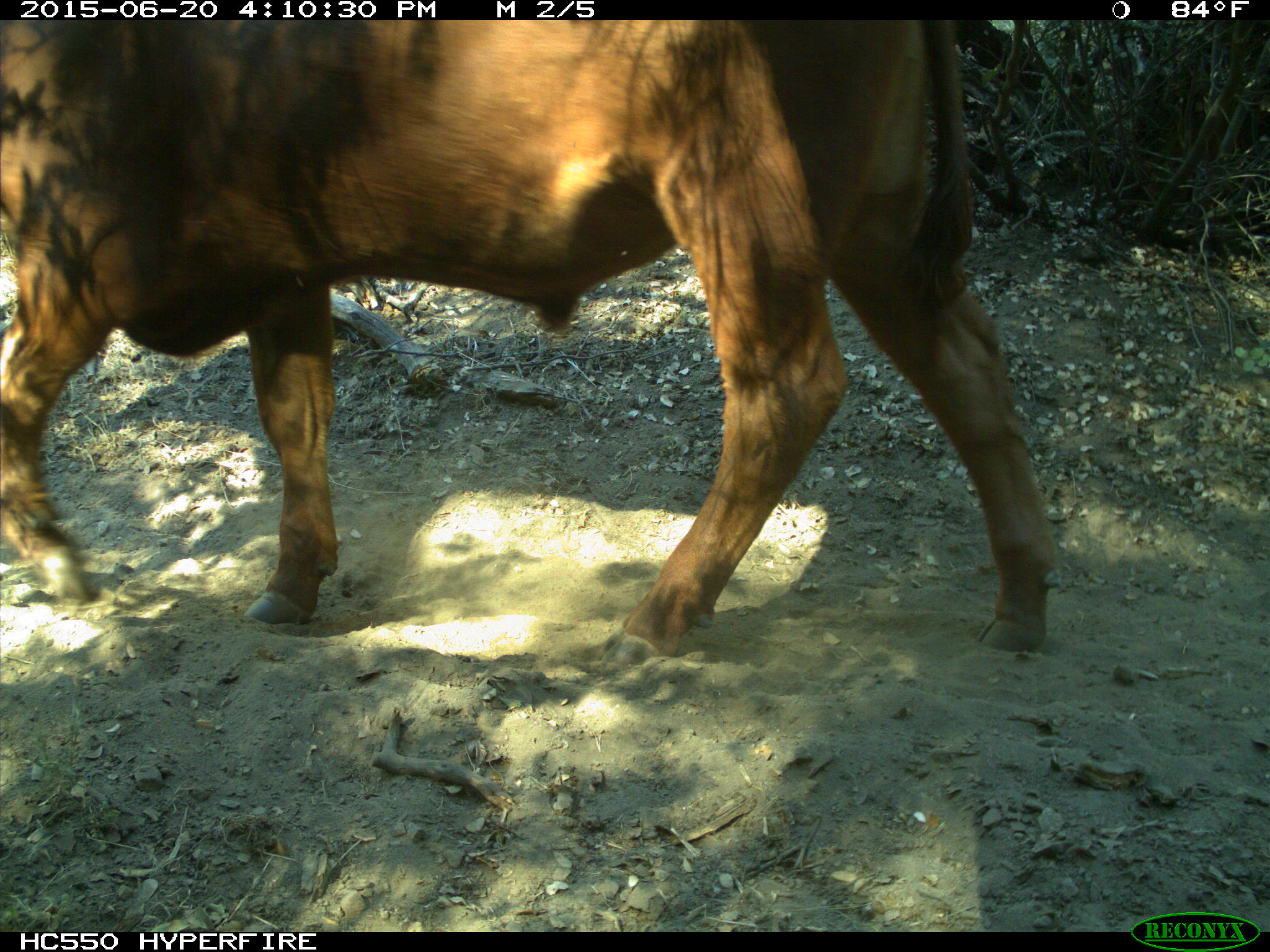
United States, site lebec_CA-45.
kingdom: Animalia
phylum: Chordata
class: Mammalia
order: Artiodactyla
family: Bovidae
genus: Bos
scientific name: Bos taurus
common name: domestic cow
Bos taurus (domestic cow).